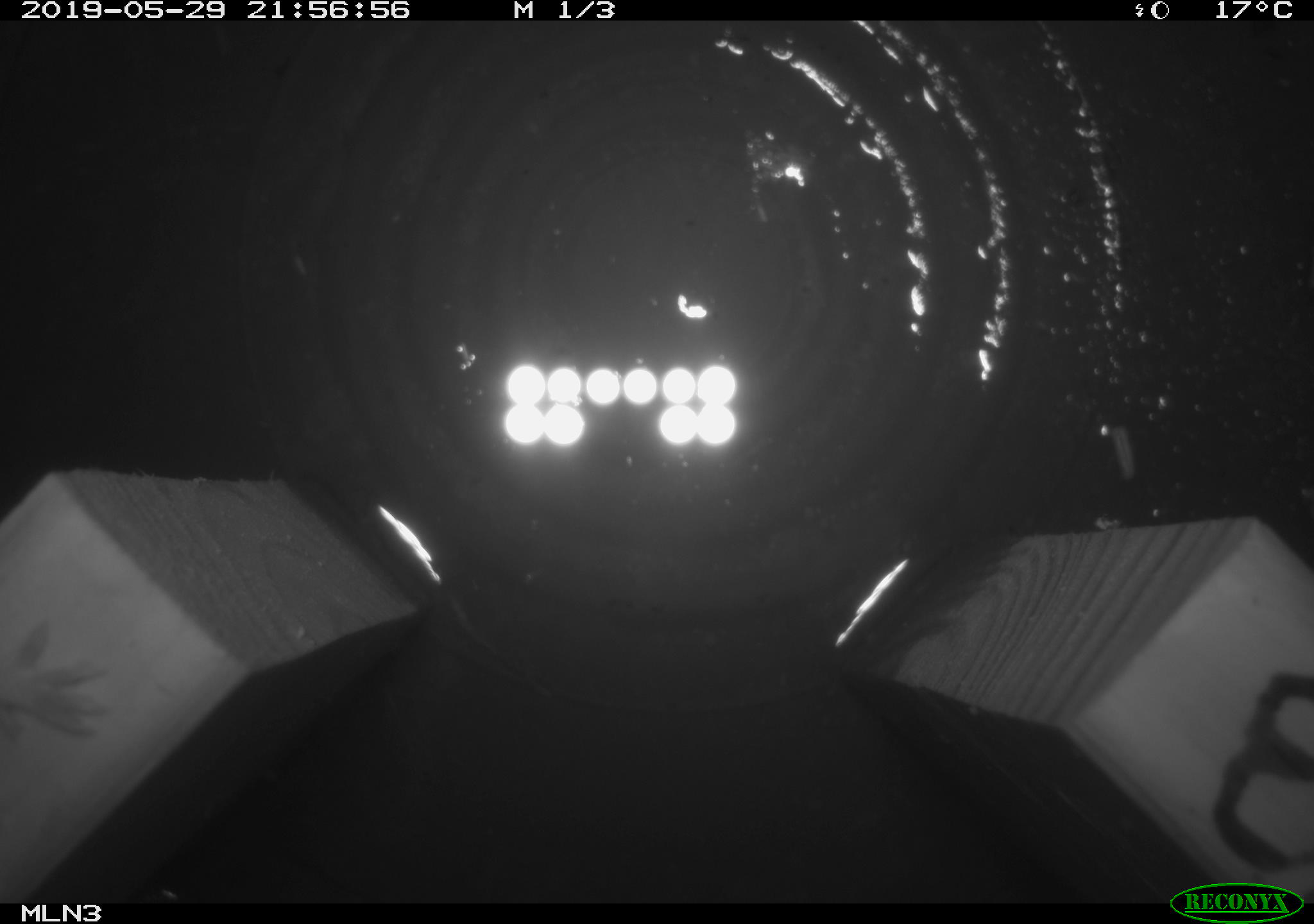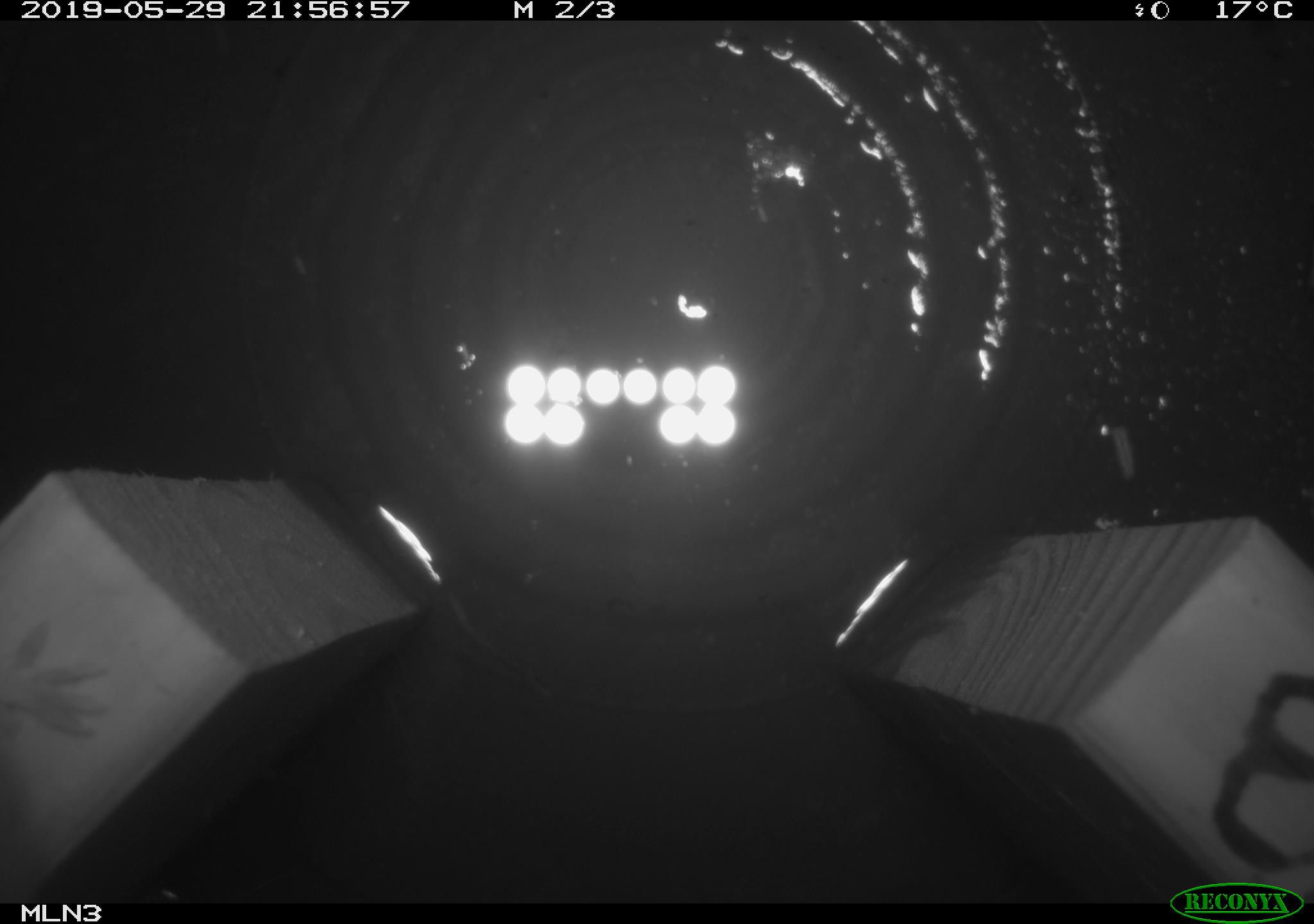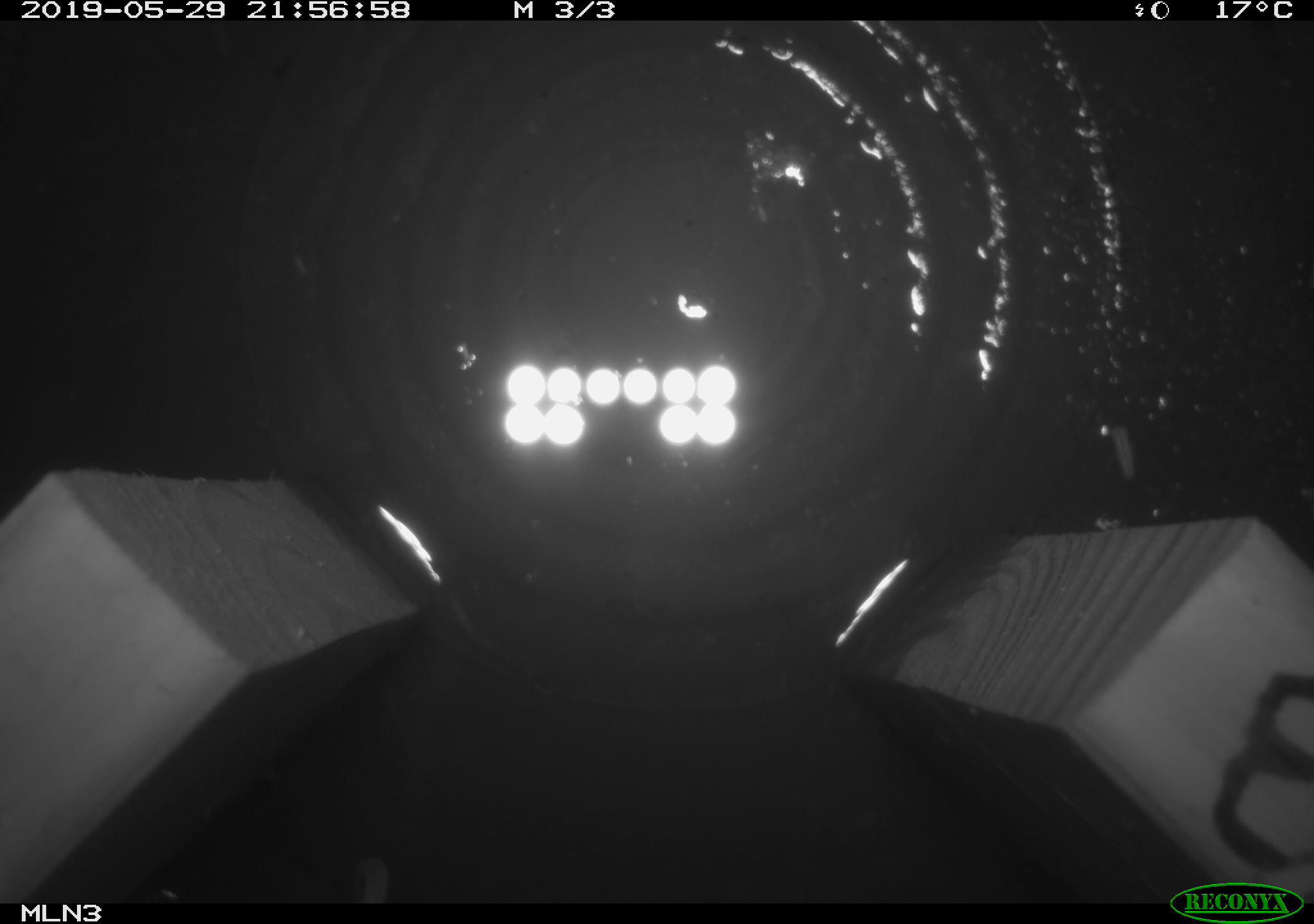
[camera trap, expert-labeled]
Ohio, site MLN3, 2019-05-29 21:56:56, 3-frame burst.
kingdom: Animalia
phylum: Chordata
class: Mammalia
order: Rodentia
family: Cricetidae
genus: Peromyscus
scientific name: Peromyscus leucopus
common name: white-footed mouse